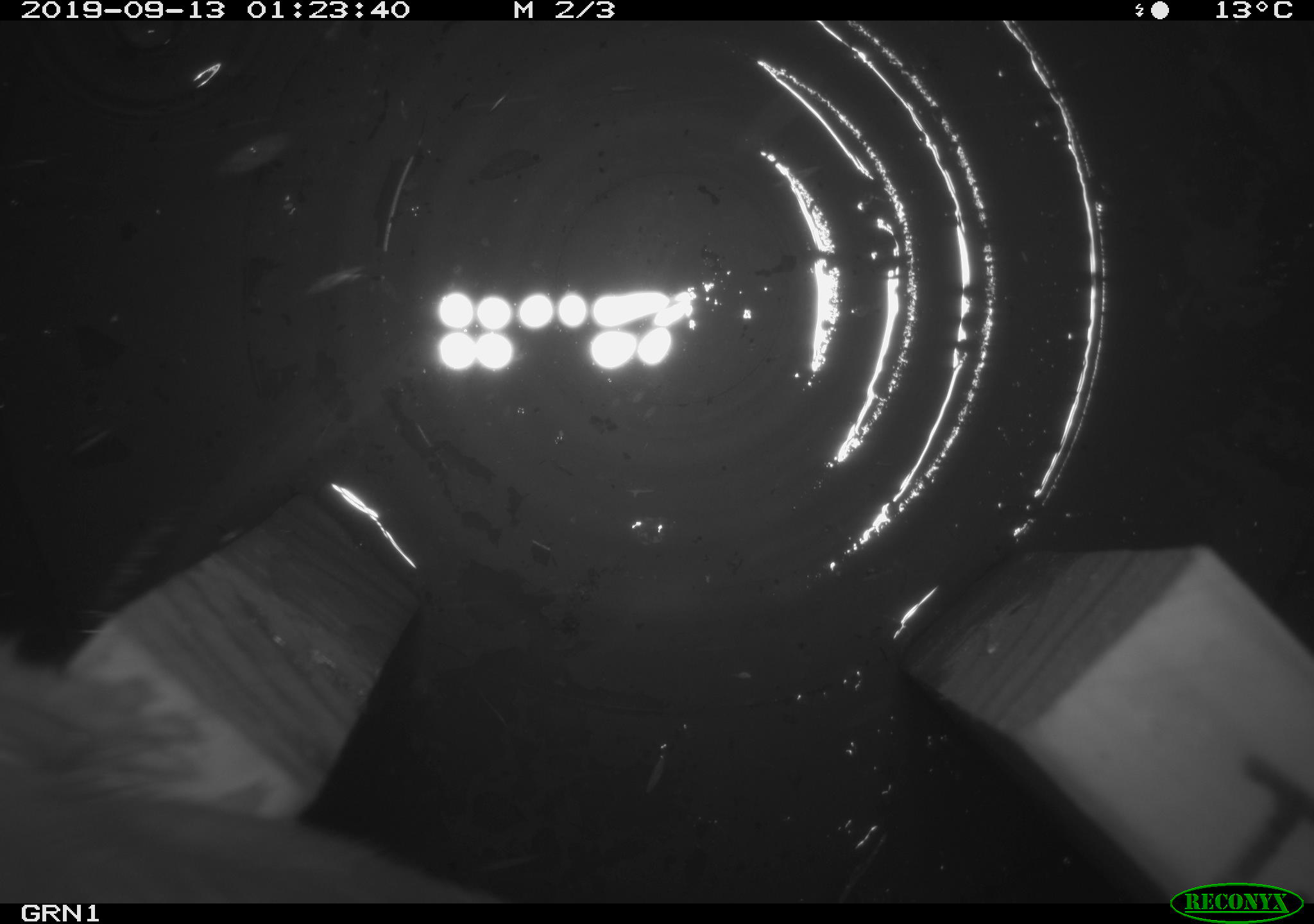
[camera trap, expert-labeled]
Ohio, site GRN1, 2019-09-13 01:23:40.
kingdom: Animalia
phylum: Chordata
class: Mammalia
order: Carnivora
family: Mustelidae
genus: Neogale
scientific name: Neogale frenata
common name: long-tailed weasel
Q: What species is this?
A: Long-tailed weasel (Neogale frenata).